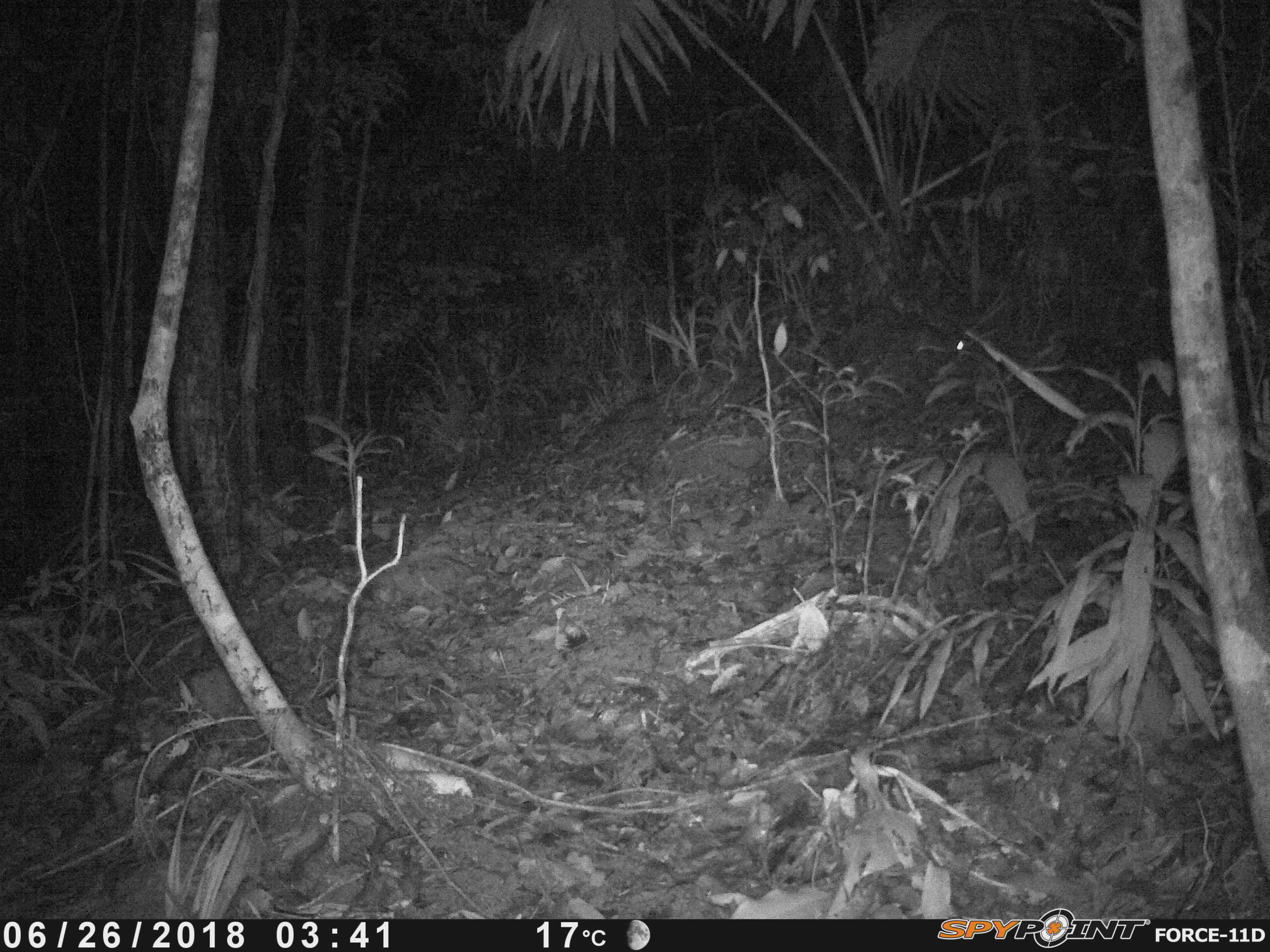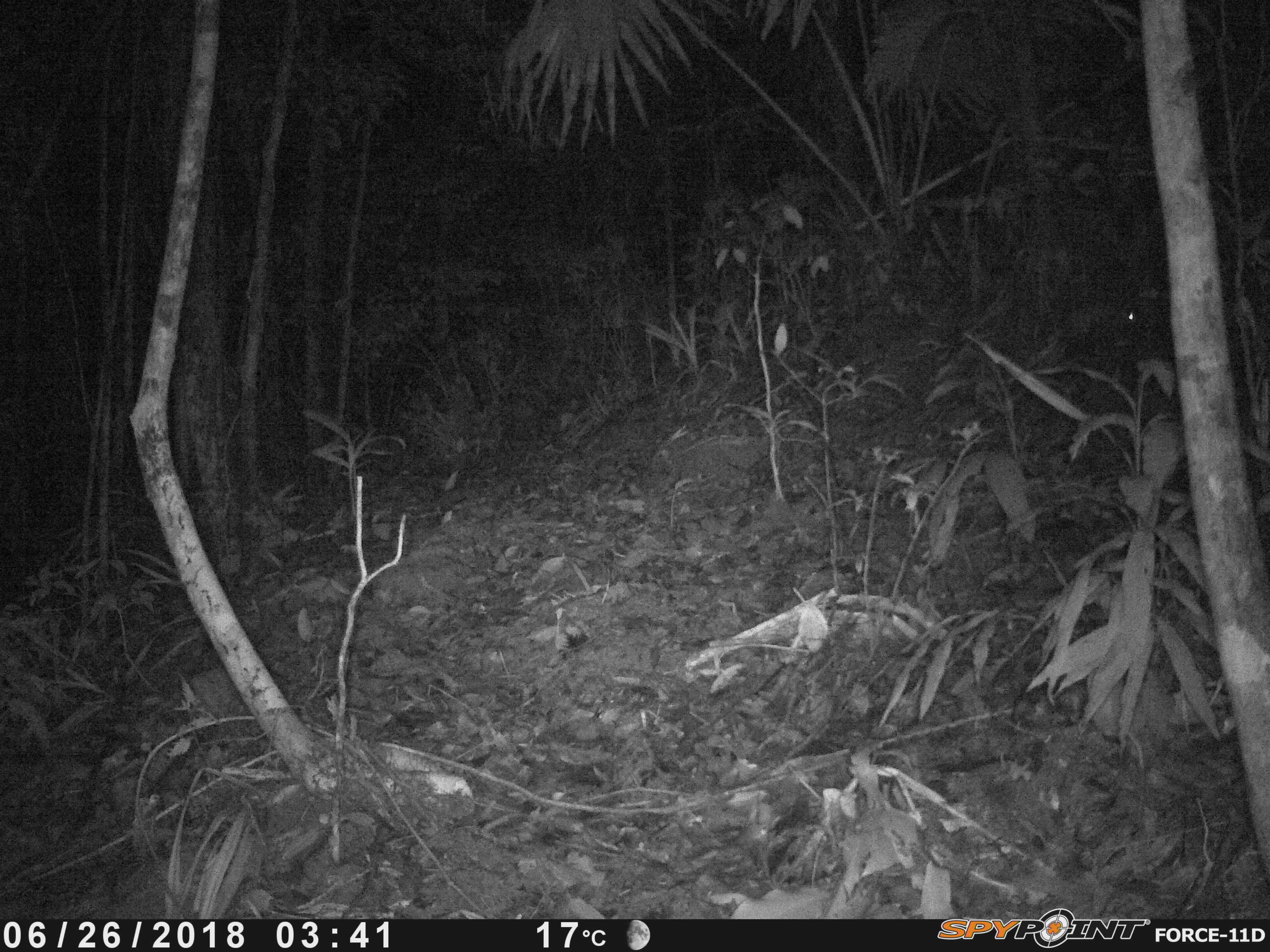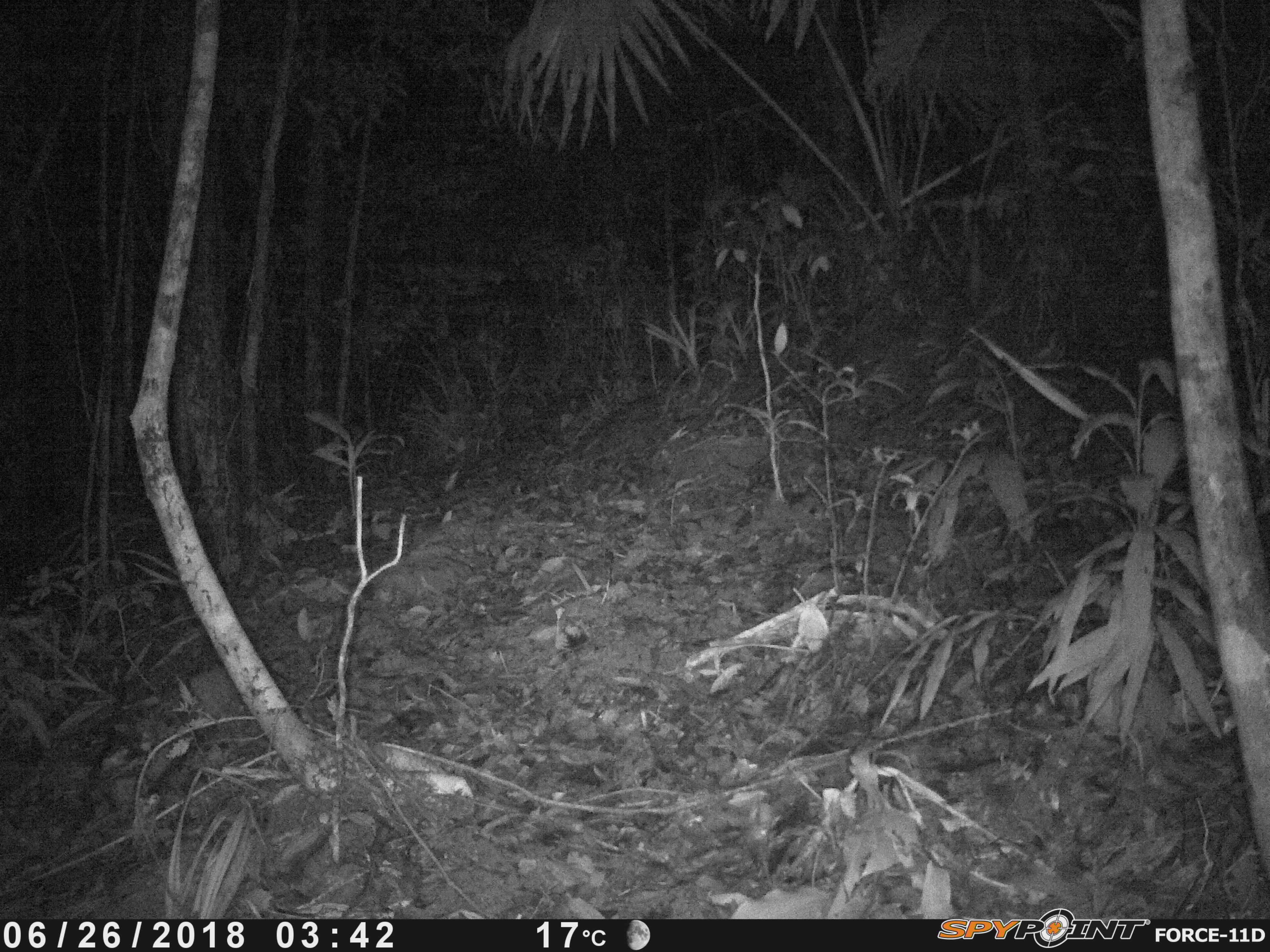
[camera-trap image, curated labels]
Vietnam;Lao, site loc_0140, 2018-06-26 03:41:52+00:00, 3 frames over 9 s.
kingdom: Animalia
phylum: Chordata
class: Mammalia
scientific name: Mammalia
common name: mammal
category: unidentified small mammal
Unidentified small mammal (mammal) (Mammalia). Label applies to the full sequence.